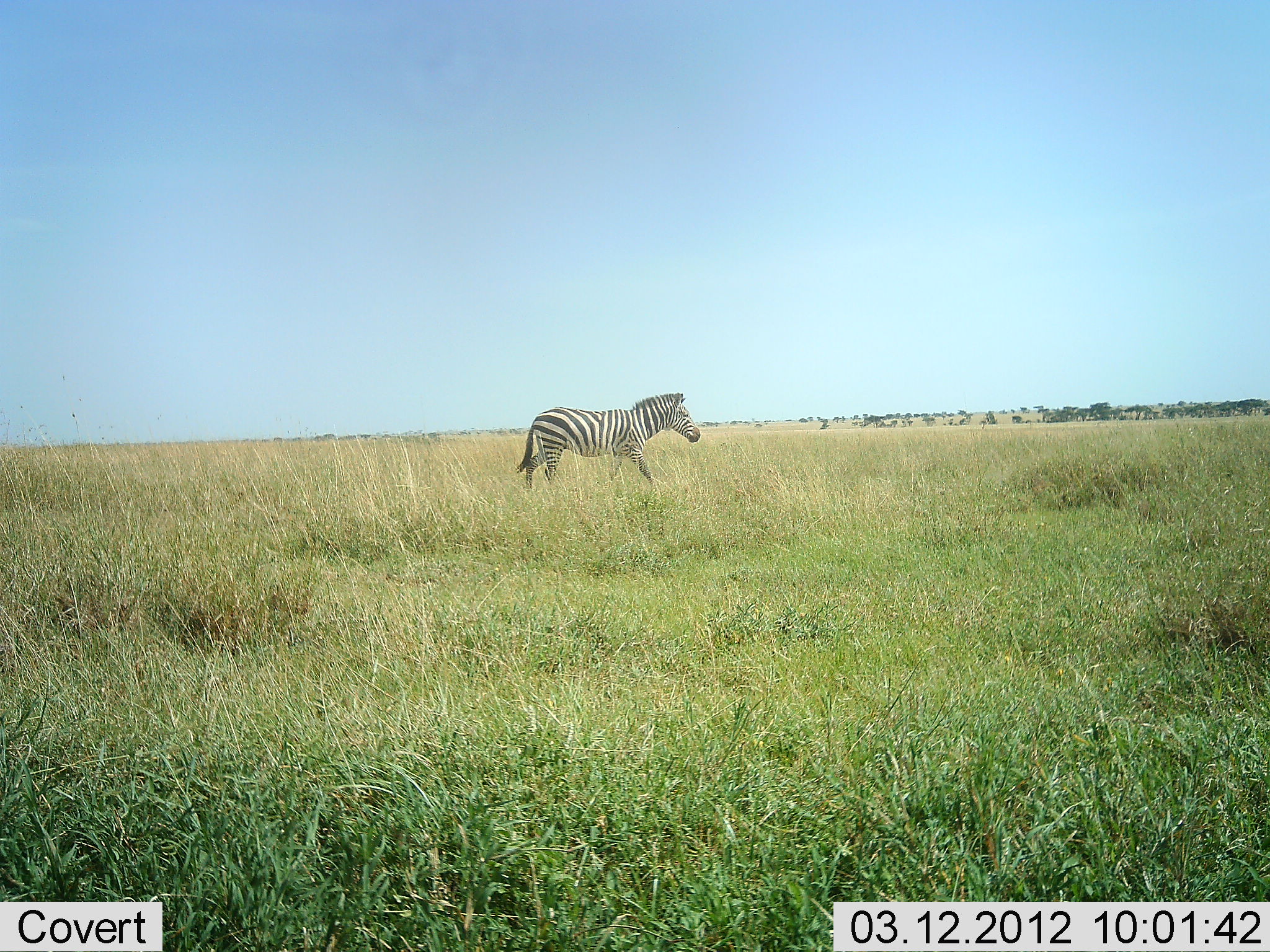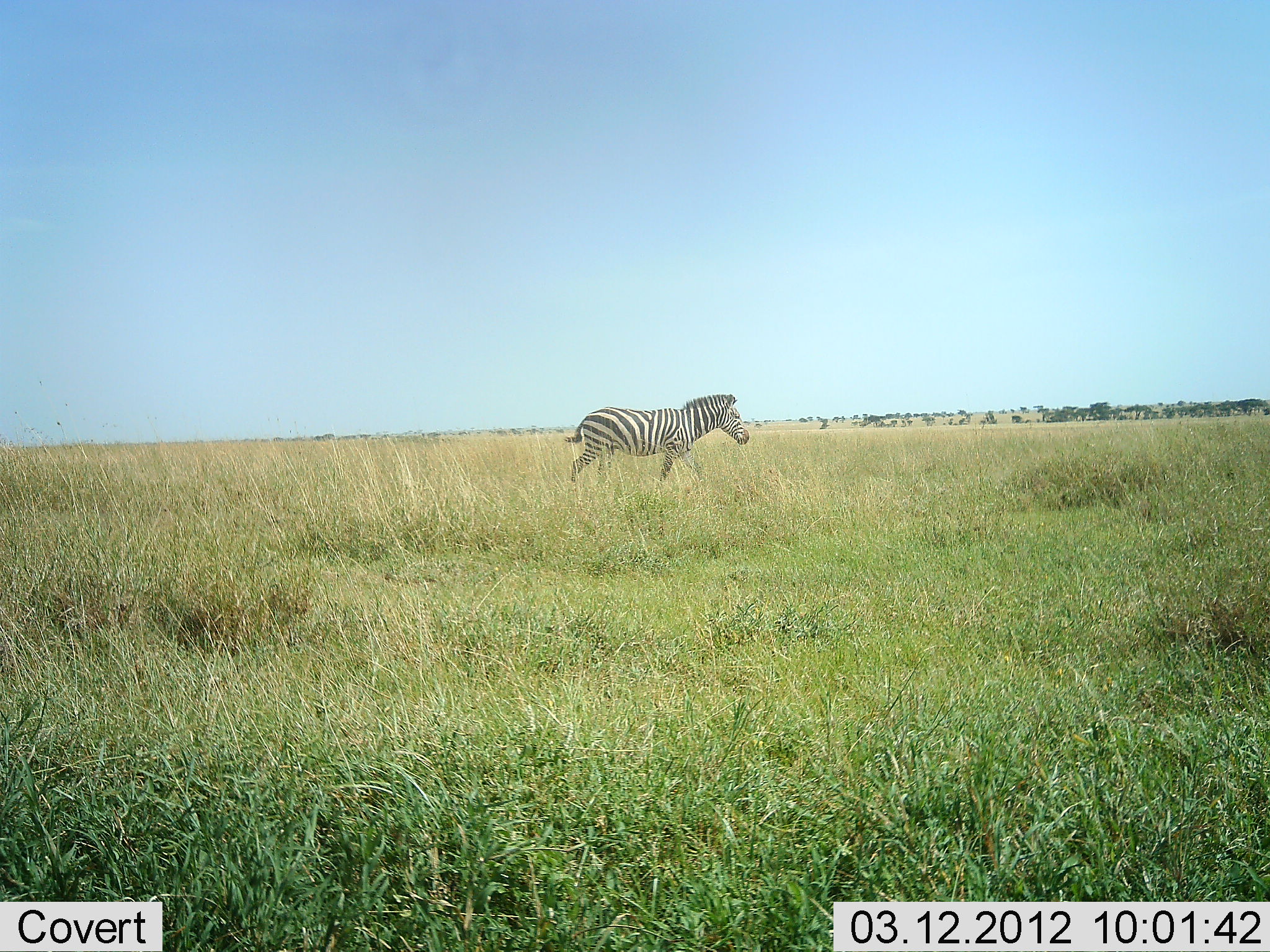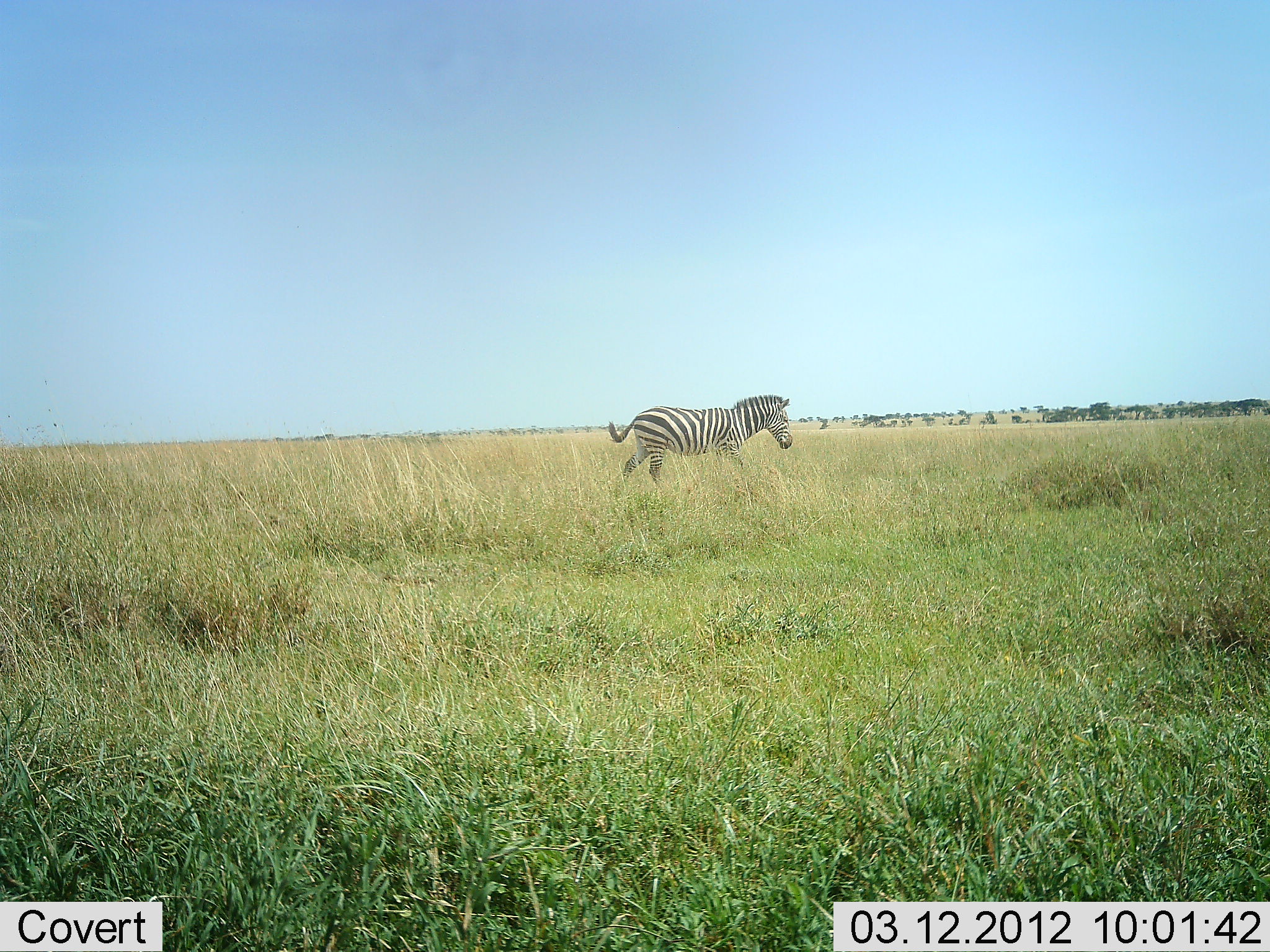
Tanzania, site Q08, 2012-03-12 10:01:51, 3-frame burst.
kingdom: Animalia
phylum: Chordata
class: Mammalia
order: Perissodactyla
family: Equidae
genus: Equus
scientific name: Equus quagga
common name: plains zebra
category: zebra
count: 1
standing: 4%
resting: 0%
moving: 100%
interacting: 0%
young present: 0%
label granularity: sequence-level